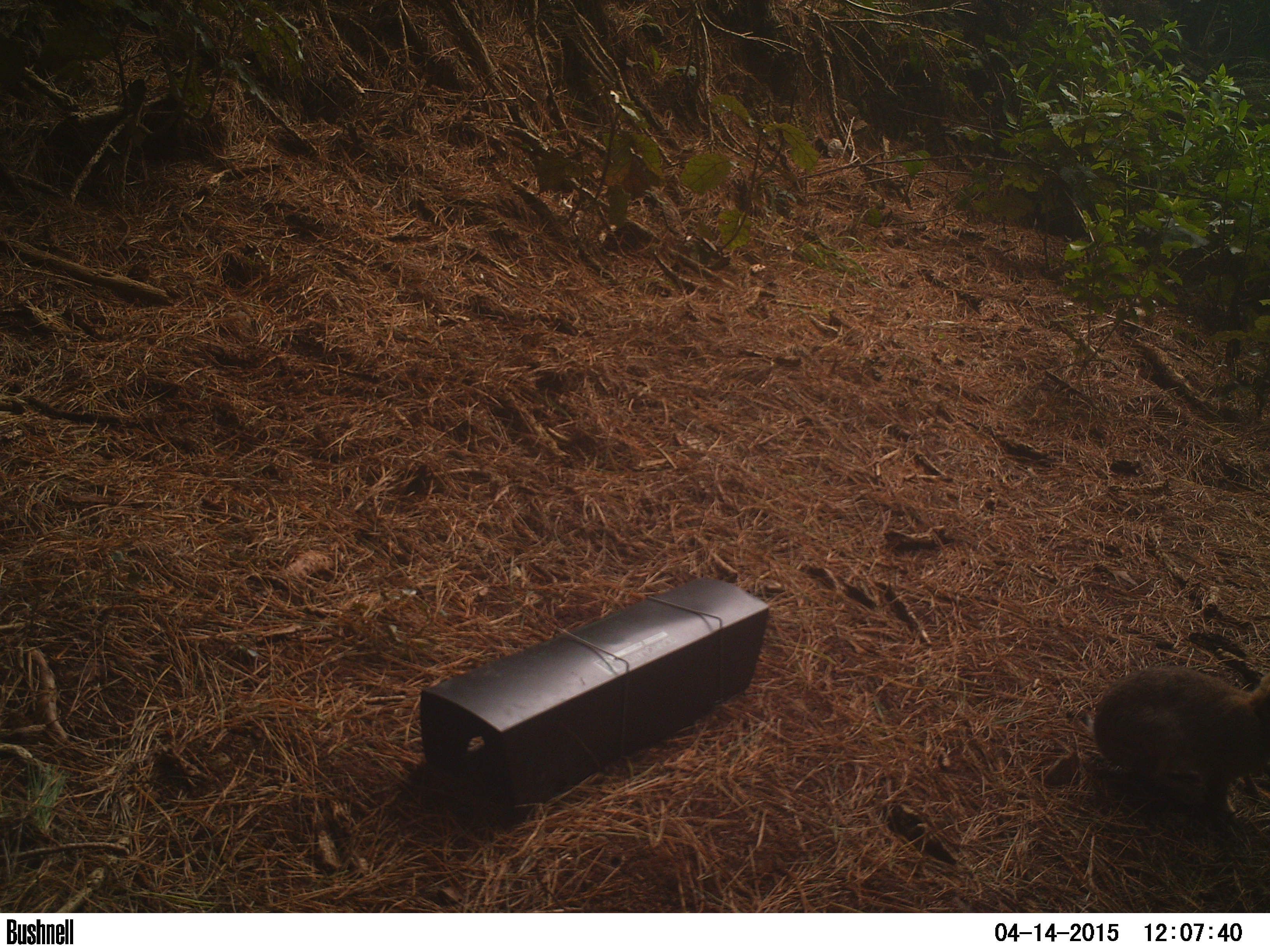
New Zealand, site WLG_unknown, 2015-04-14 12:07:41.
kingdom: Animalia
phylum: Chordata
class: Mammalia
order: Lagomorpha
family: Leporidae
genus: Oryctolagus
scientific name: Oryctolagus cuniculus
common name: european rabbit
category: rabbit